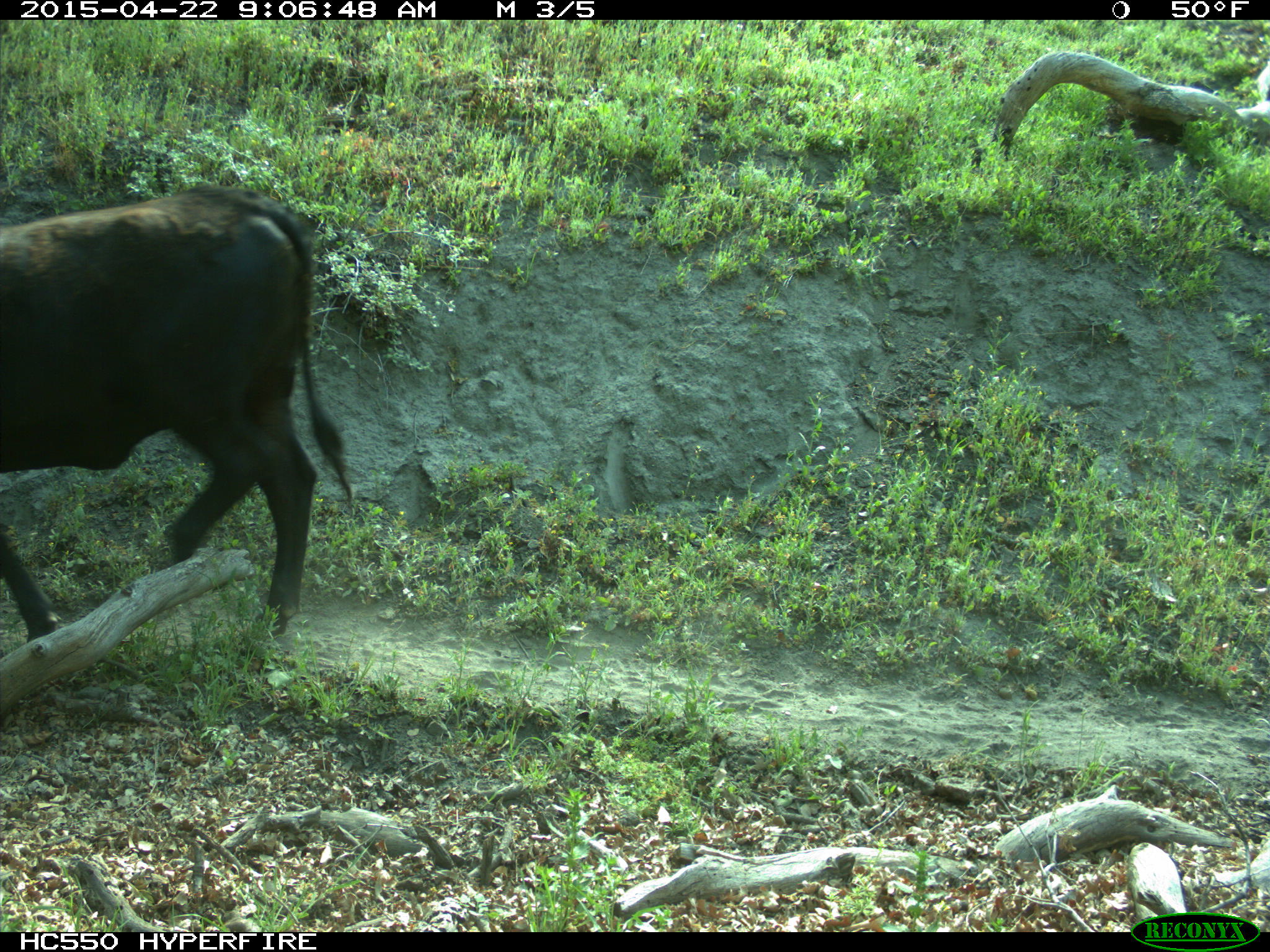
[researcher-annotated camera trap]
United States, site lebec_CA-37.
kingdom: Animalia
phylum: Chordata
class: Mammalia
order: Artiodactyla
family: Bovidae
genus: Bos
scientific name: Bos taurus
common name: domestic cow